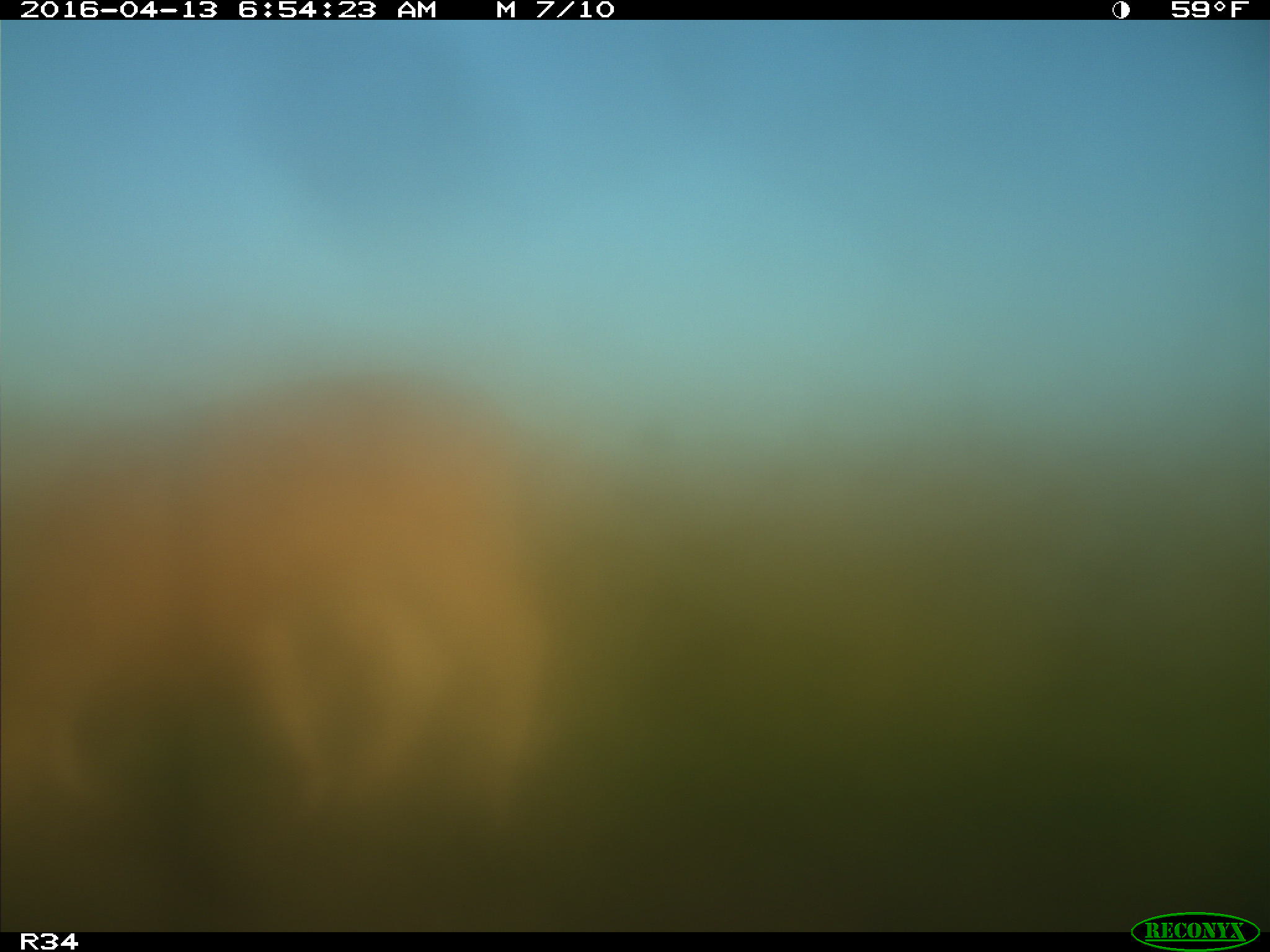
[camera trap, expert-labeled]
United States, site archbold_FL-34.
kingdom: Animalia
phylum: Chordata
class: Mammalia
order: Artiodactyla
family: Bovidae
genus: Bos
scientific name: Bos taurus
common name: domestic cow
Bos taurus (domestic cow).